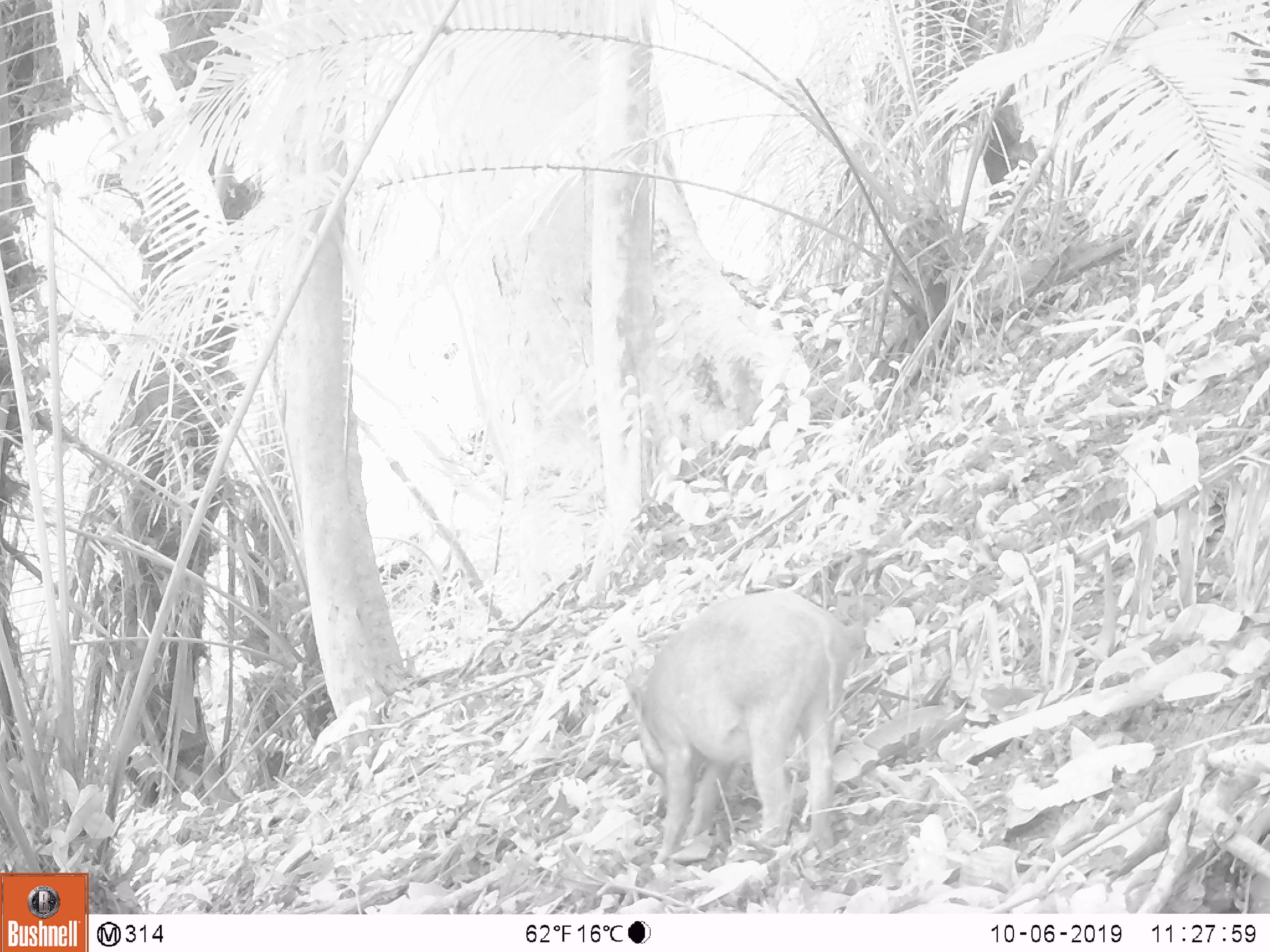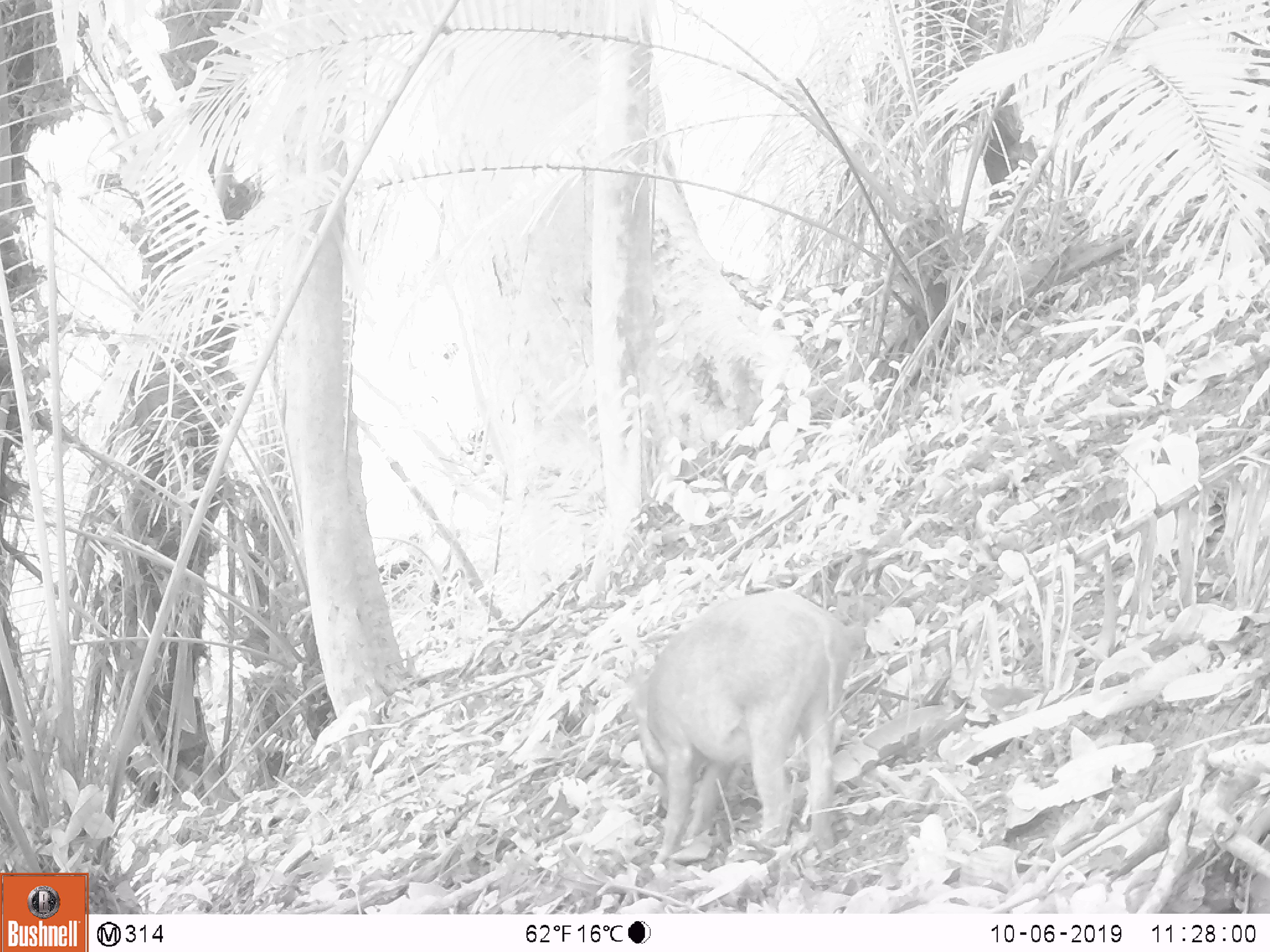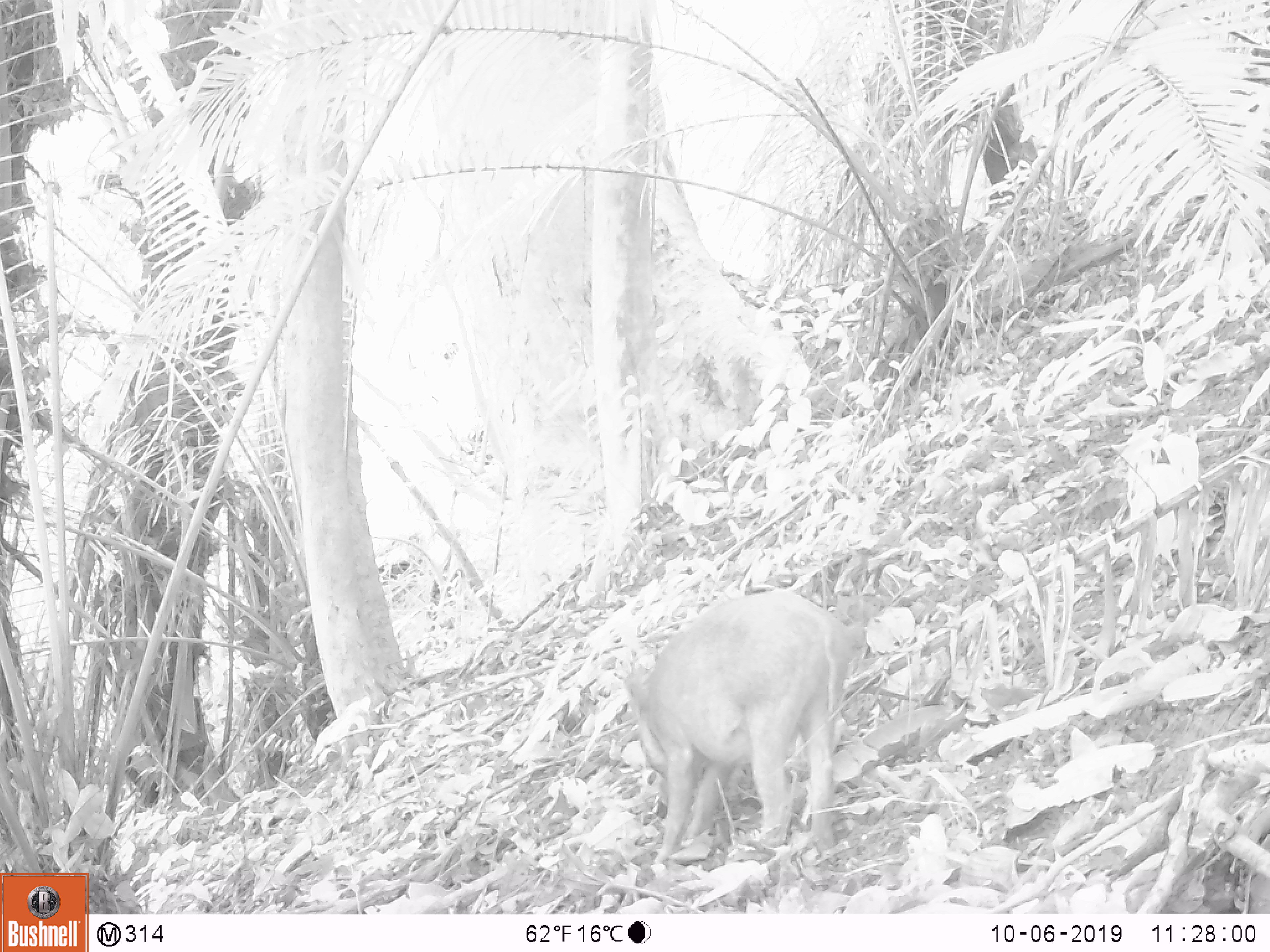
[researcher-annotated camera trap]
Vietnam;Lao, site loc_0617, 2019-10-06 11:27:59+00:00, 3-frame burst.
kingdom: Animalia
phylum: Chordata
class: Mammalia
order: Artiodactyla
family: Suidae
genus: Sus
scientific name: Sus scrofa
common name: eurasian wild pig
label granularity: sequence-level